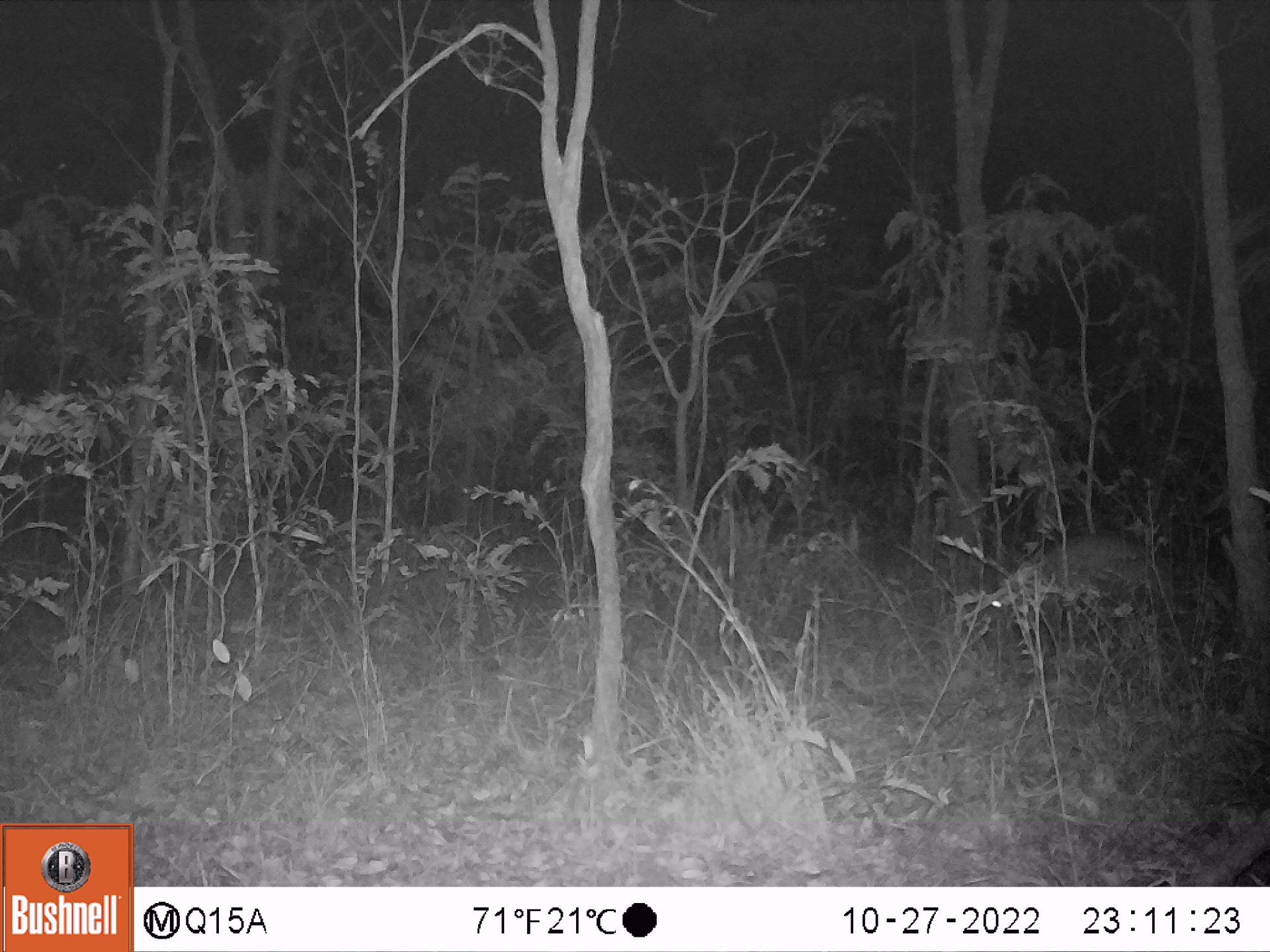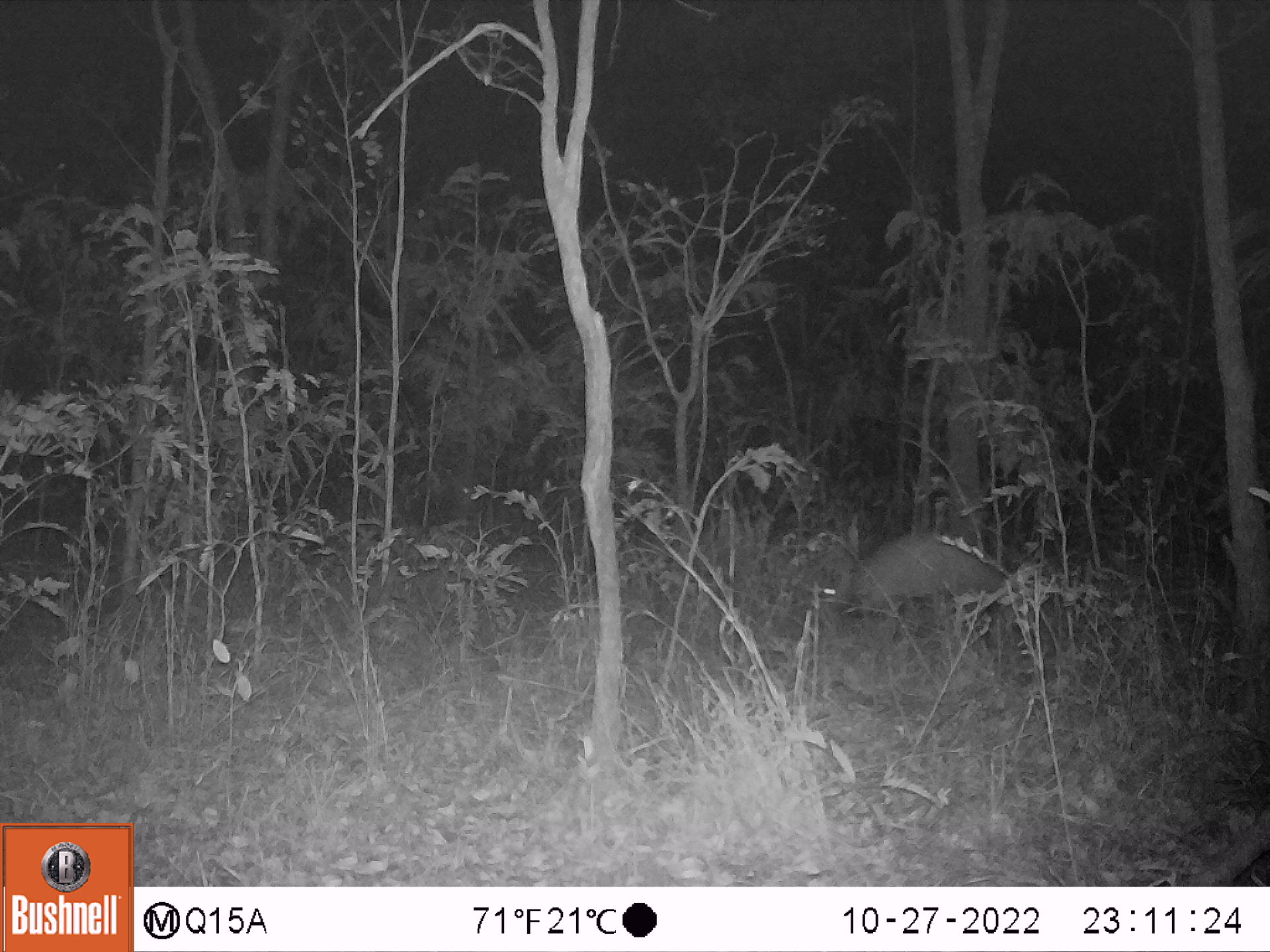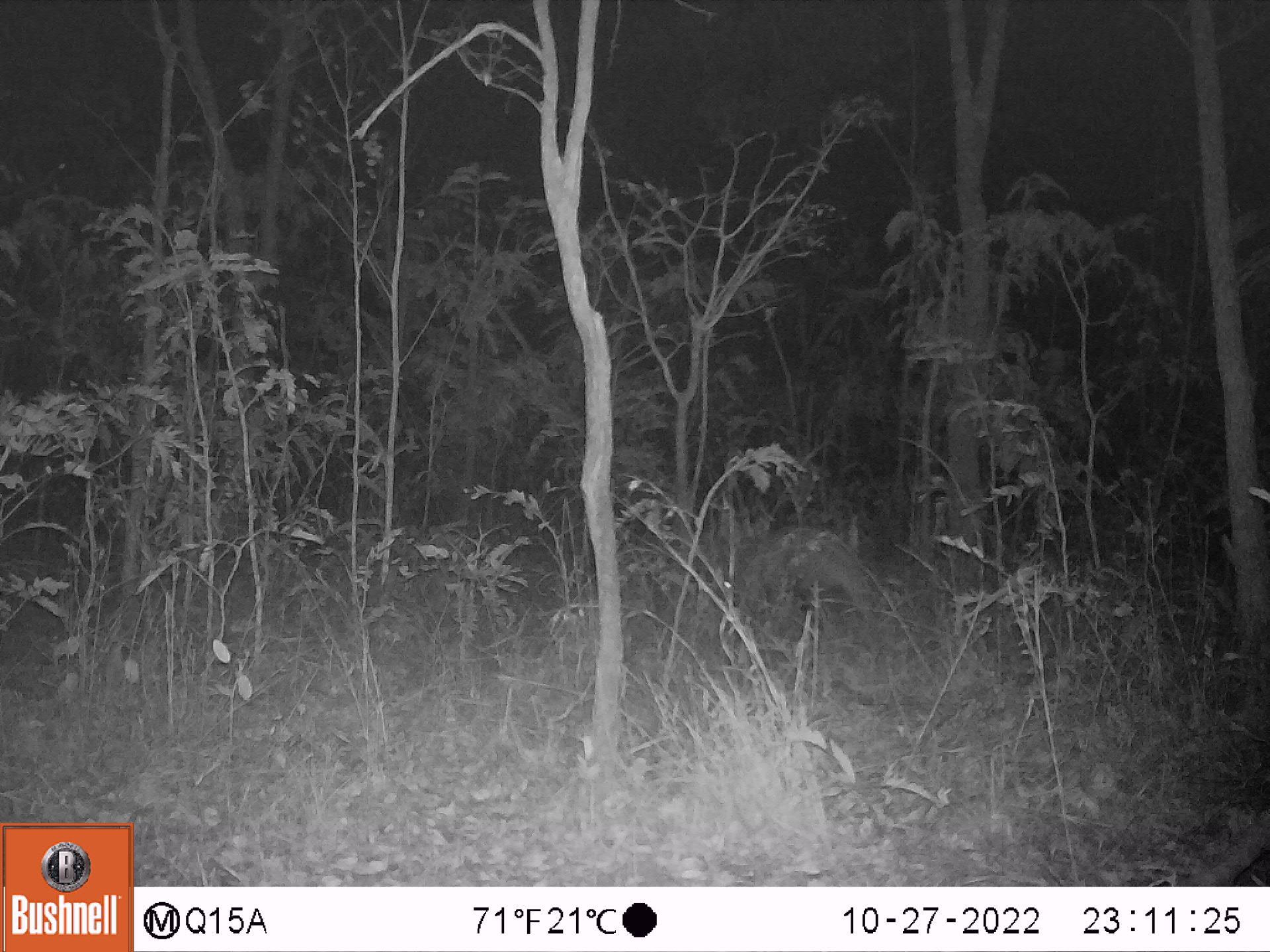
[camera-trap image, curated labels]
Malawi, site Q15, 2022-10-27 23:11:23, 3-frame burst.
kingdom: Animalia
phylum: Chordata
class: Mammalia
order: Tubulidentata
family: Orycteropodidae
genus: Orycteropus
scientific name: Orycteropus afer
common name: aardvark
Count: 1.